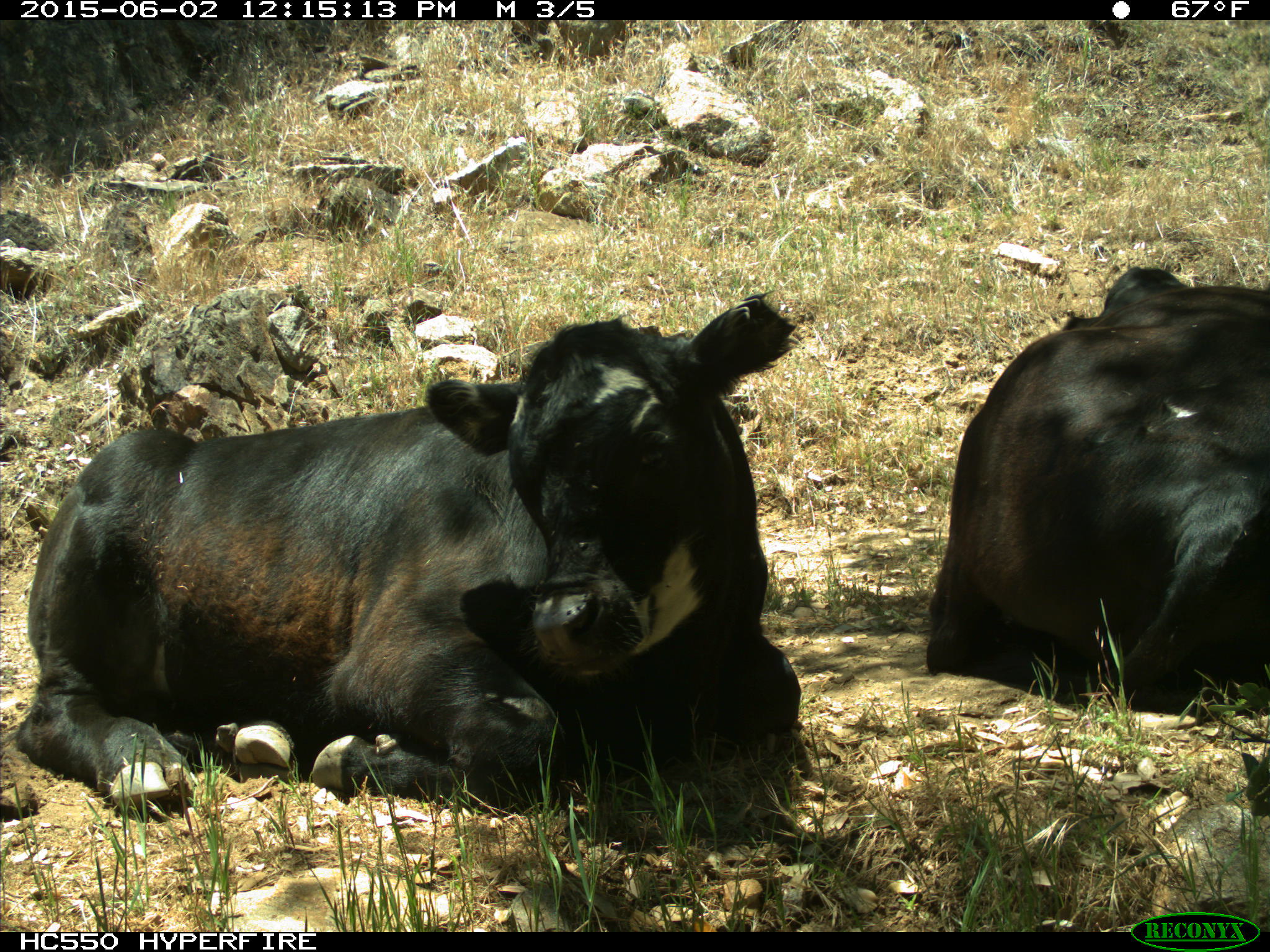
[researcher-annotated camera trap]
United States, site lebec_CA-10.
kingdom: Animalia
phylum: Chordata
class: Mammalia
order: Artiodactyla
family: Bovidae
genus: Bos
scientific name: Bos taurus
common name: domestic cow